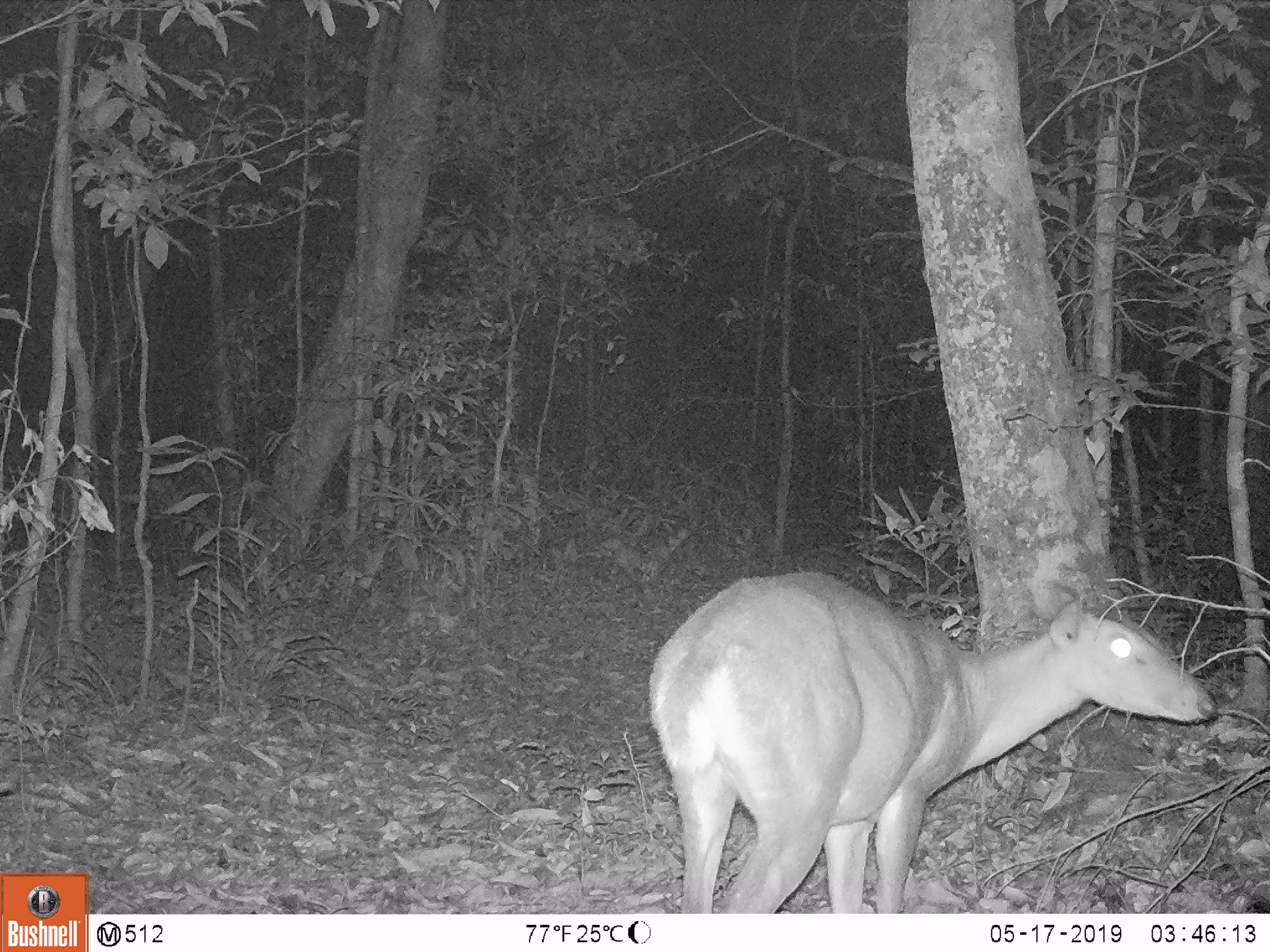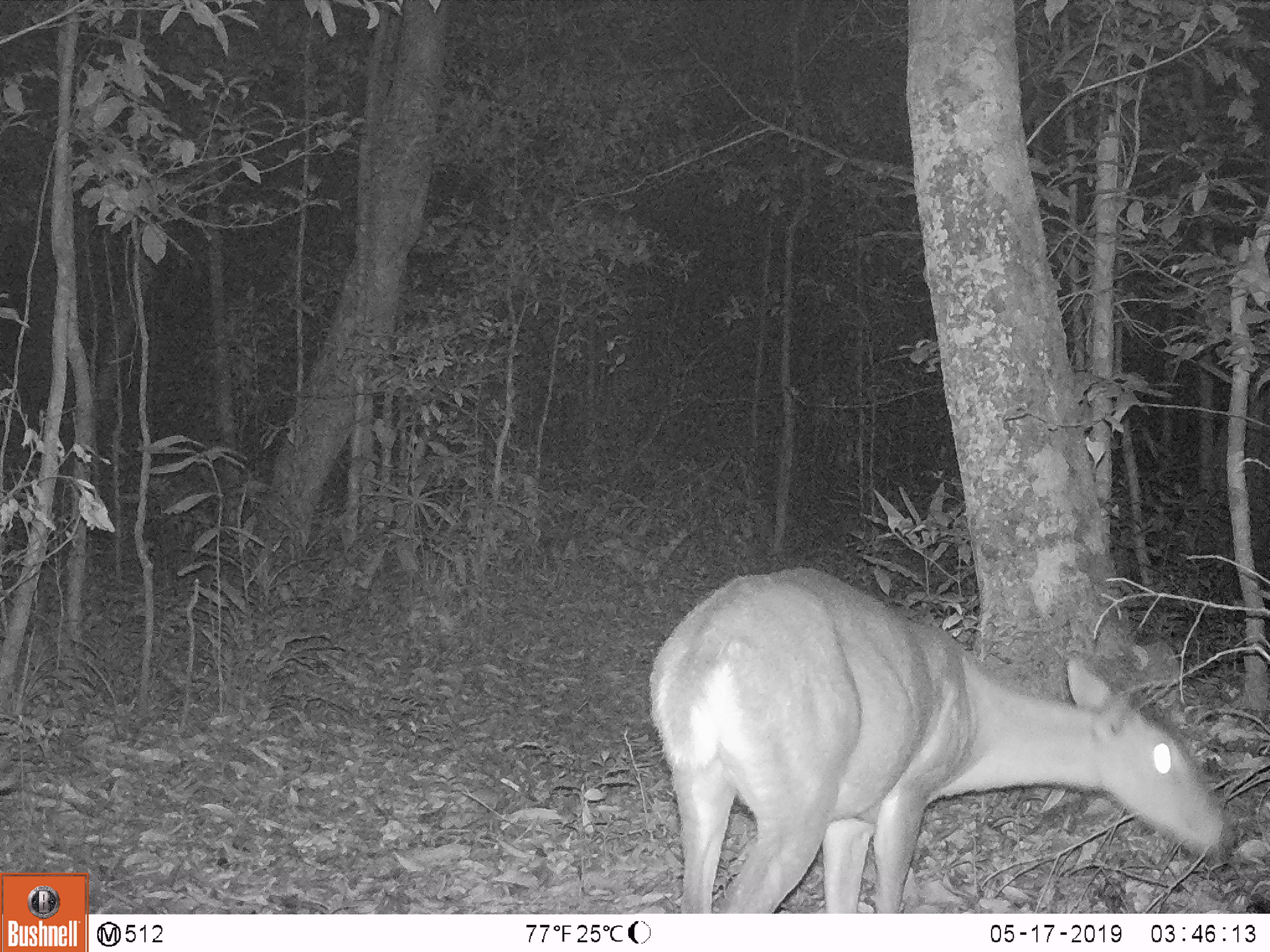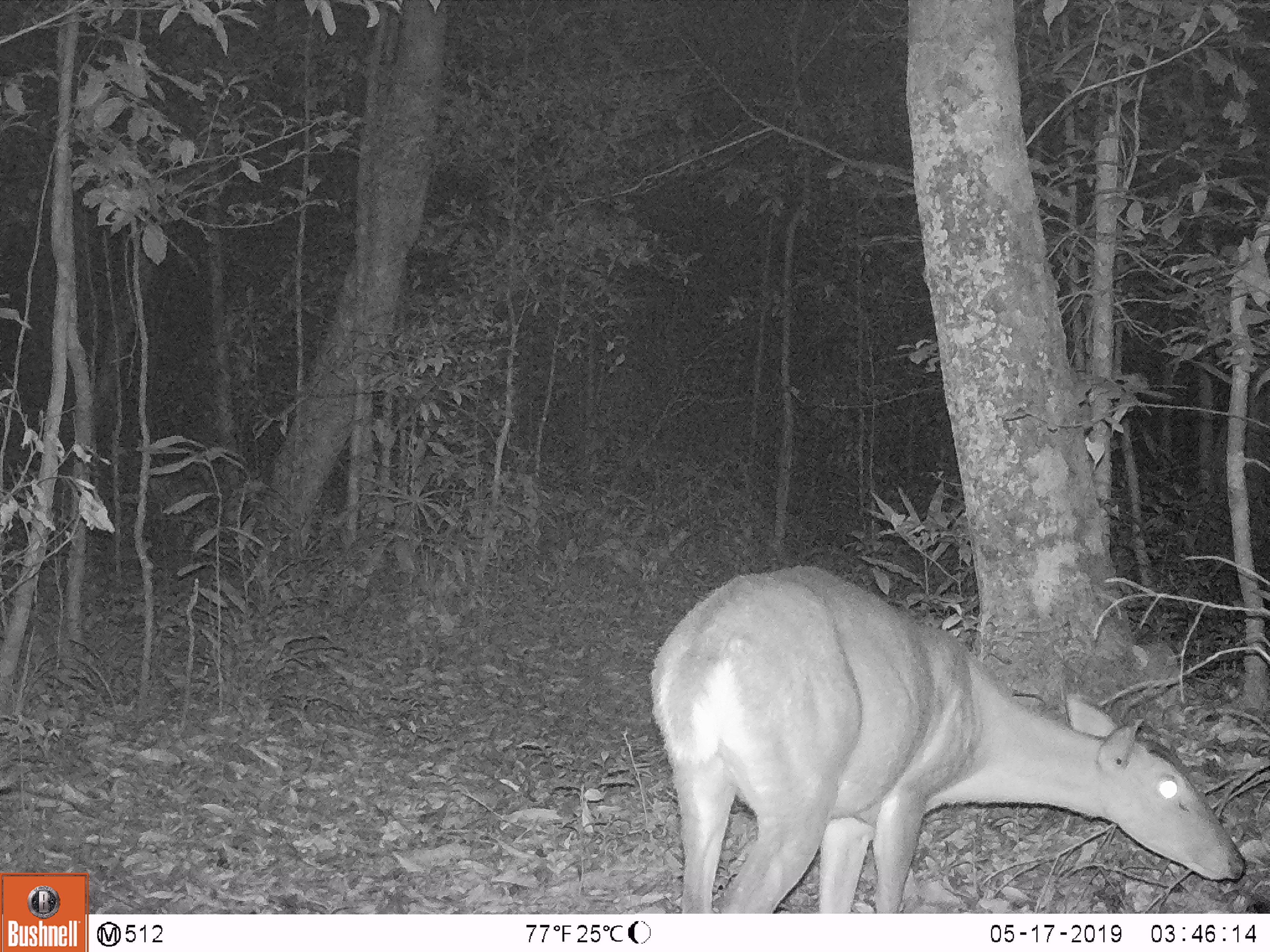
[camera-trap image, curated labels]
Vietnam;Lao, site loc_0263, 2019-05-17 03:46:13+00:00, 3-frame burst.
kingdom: Animalia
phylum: Chordata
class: Mammalia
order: Artiodactyla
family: Cervidae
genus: Muntiacus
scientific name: Muntiacus vuquangensis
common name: large-antlered muntjac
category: large antlered muntjac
Large antlered muntjac (large-antlered muntjac) (Muntiacus vuquangensis). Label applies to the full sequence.